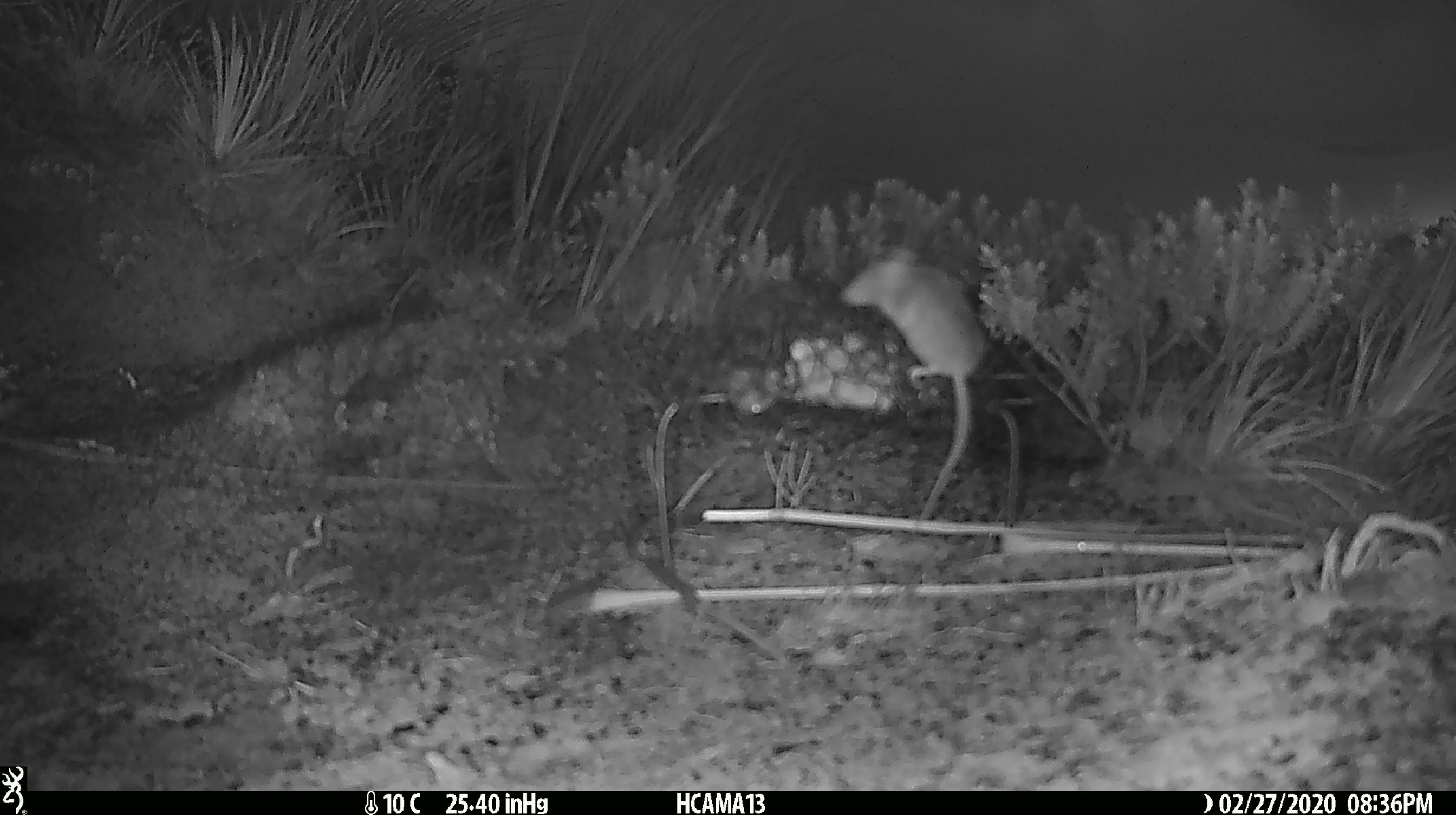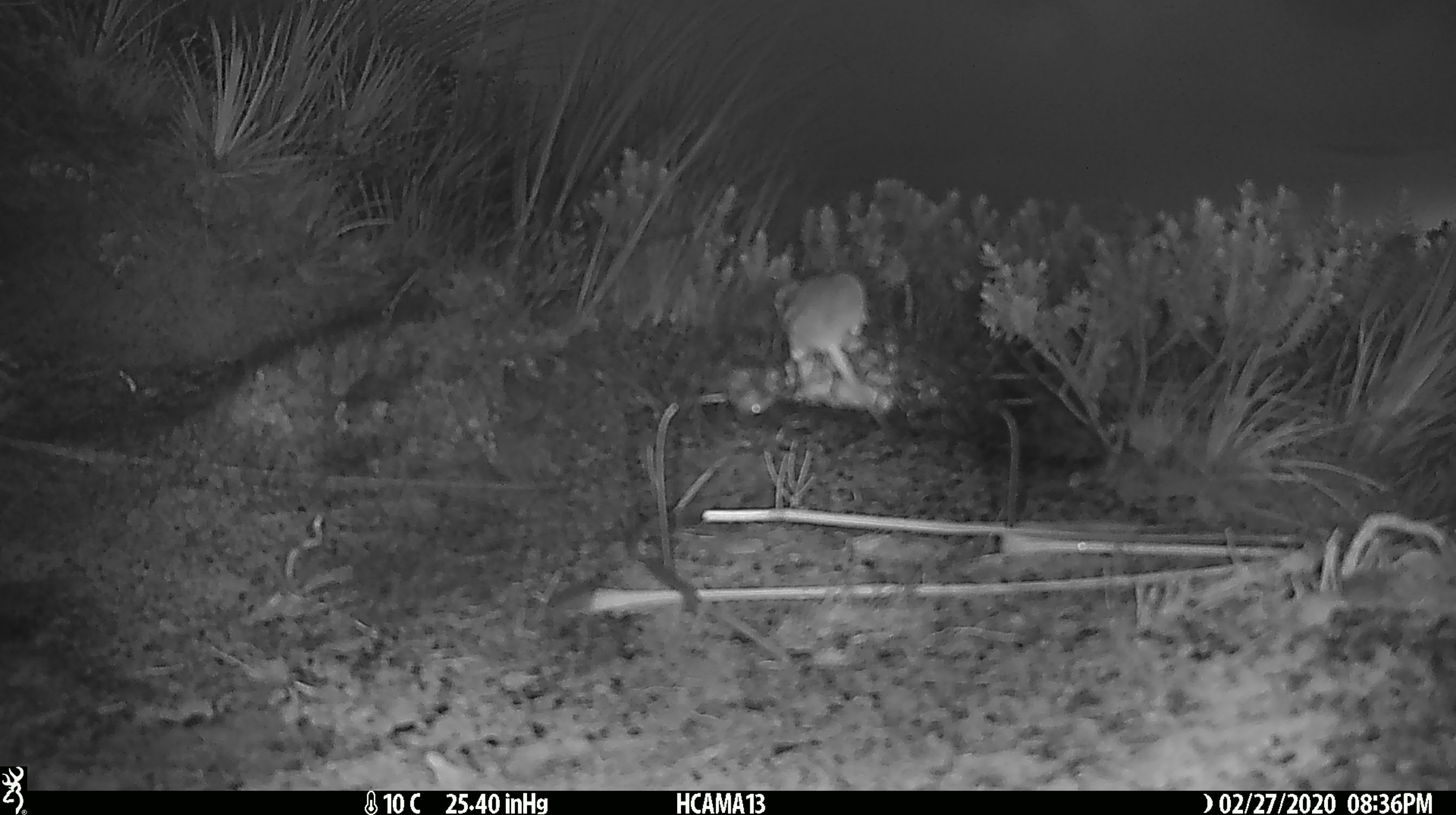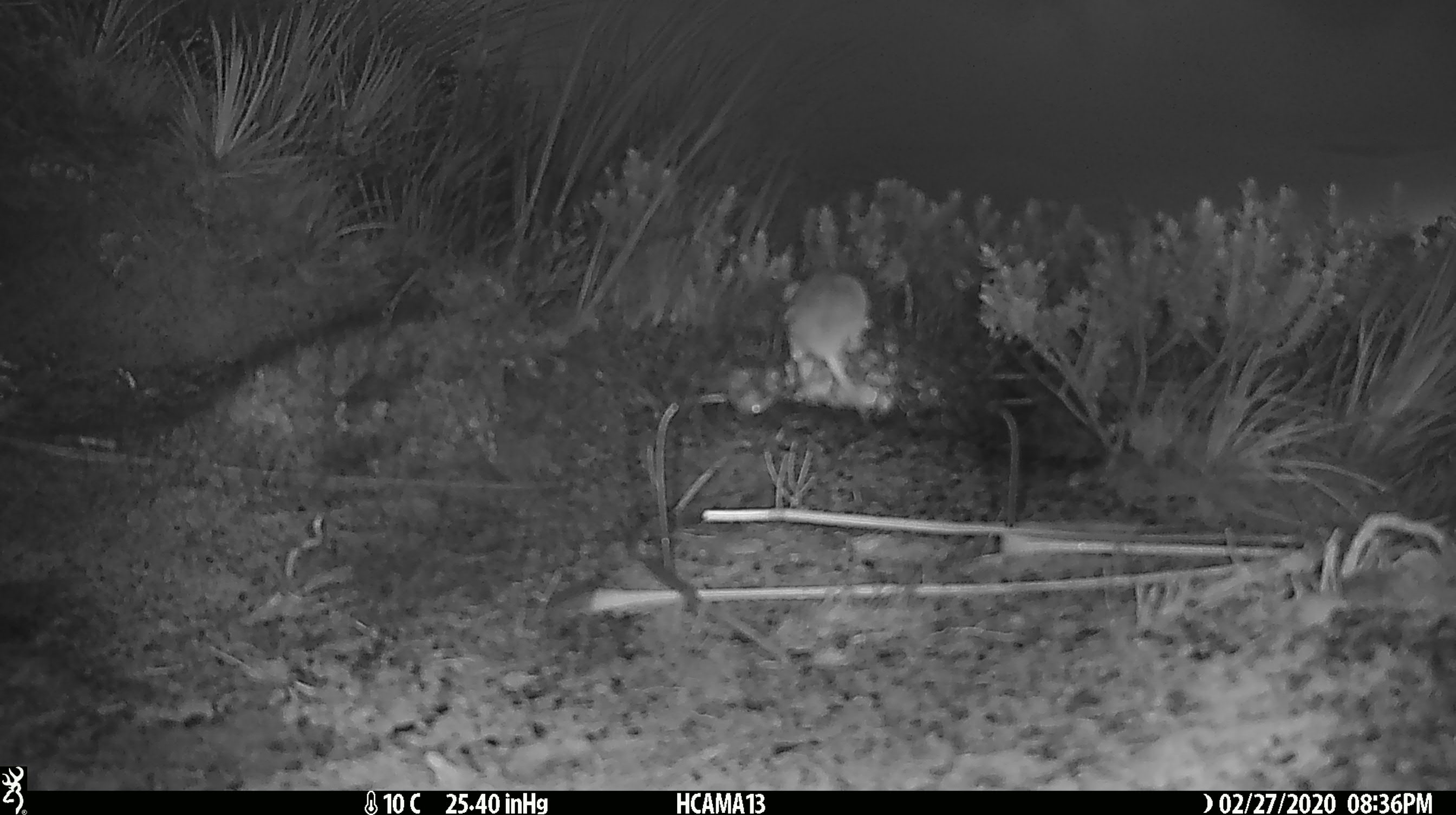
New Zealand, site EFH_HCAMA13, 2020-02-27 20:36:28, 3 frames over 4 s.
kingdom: Animalia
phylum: Chordata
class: Mammalia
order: Rodentia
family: Muridae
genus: Mus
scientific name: Mus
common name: mouse